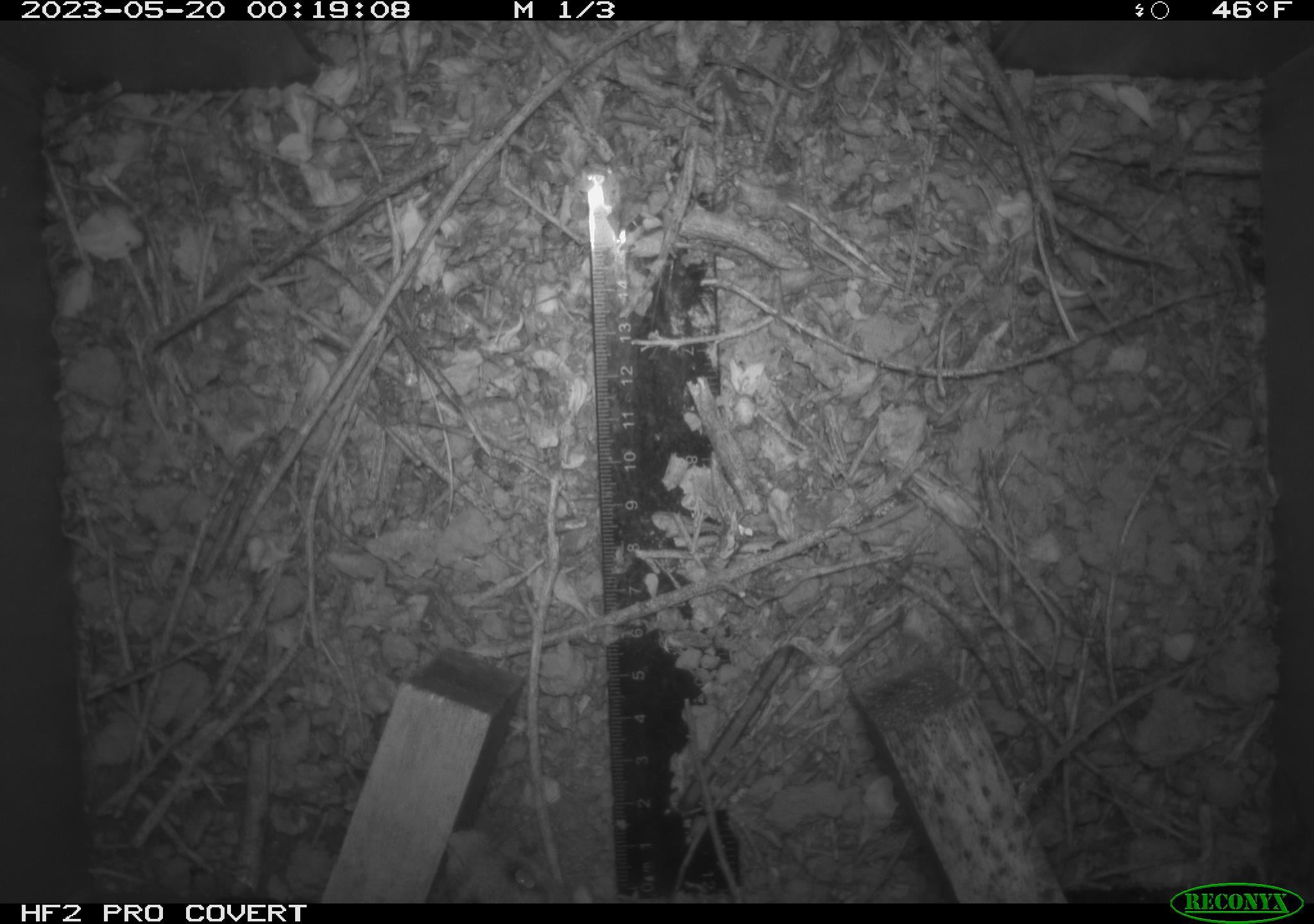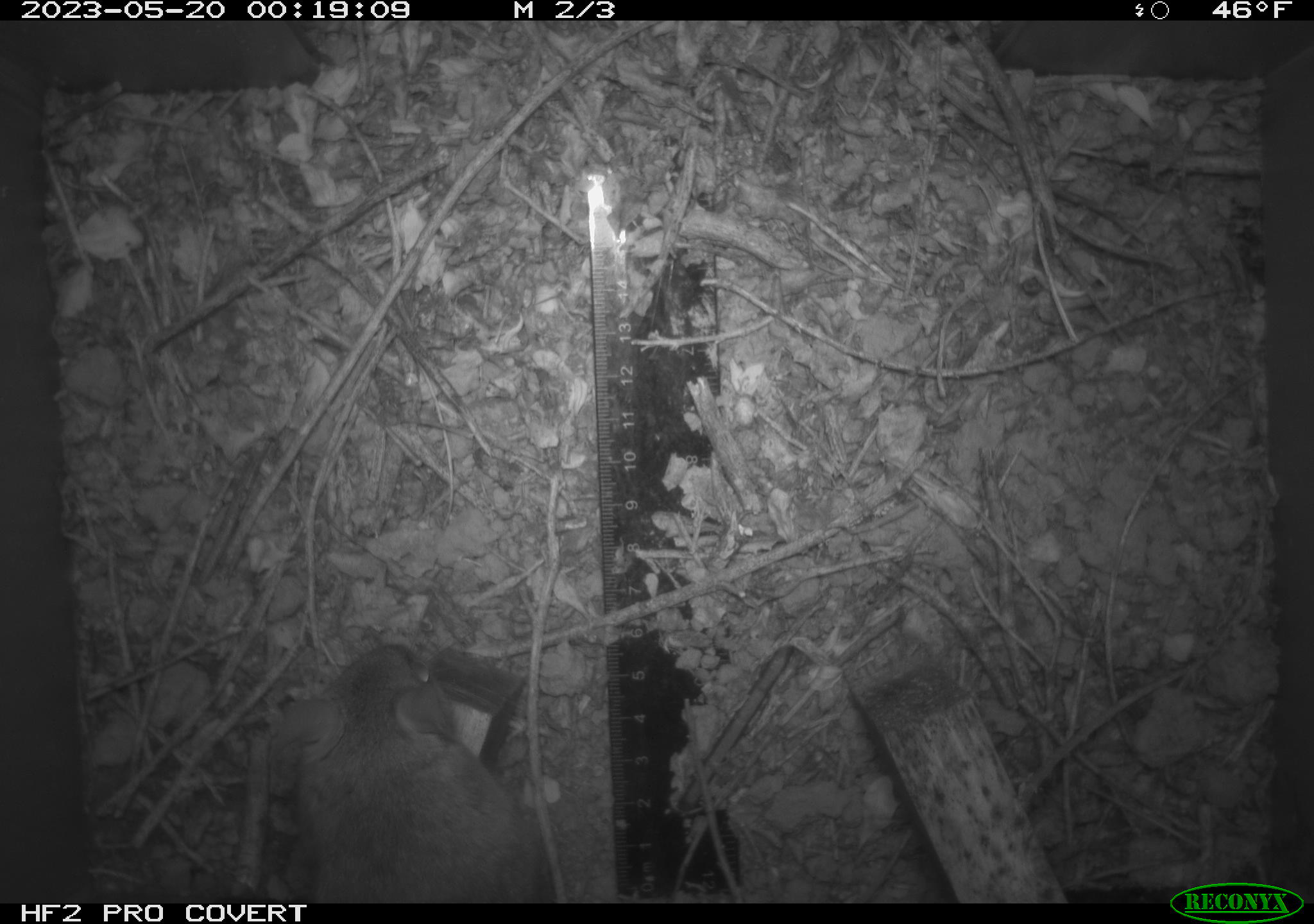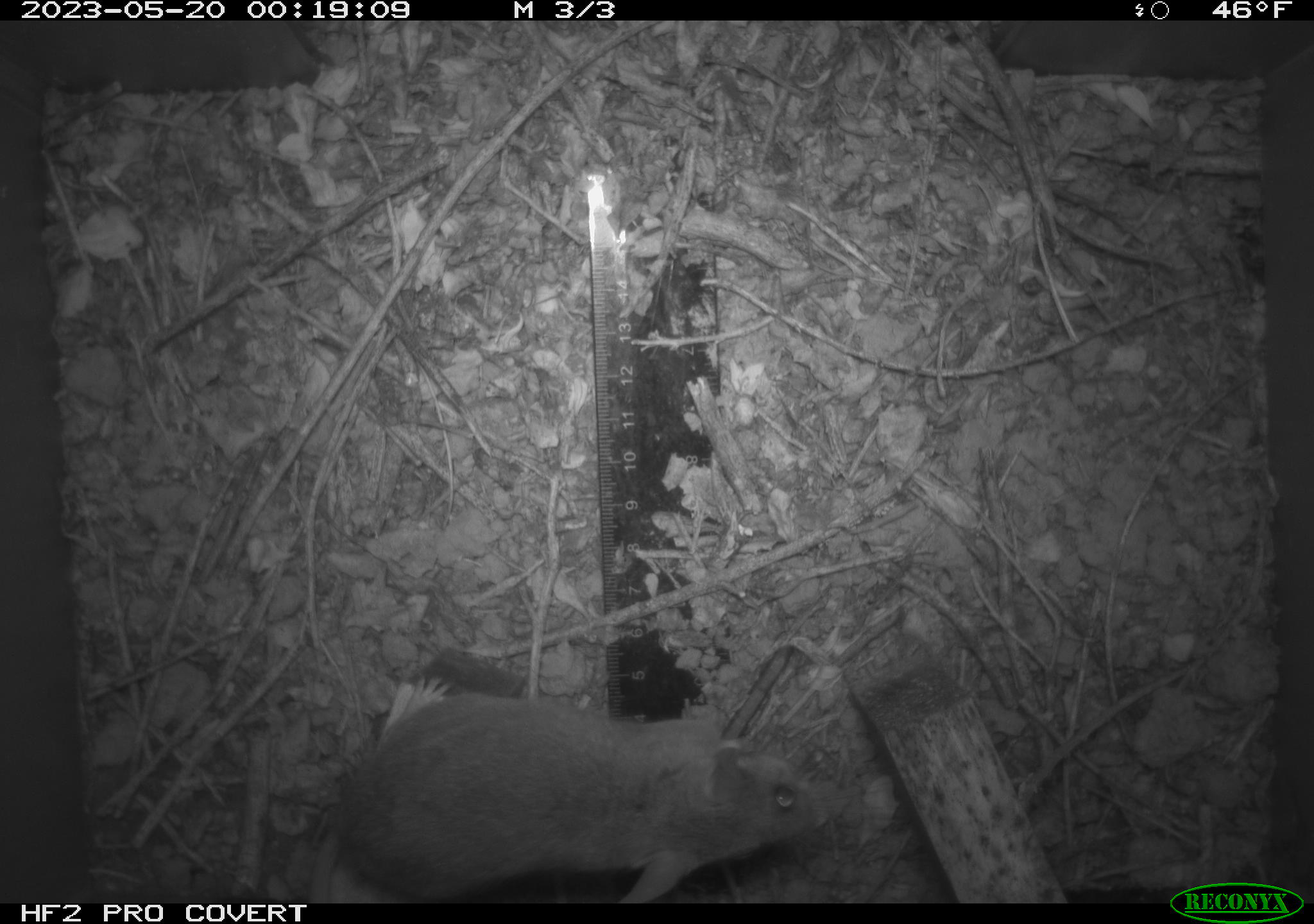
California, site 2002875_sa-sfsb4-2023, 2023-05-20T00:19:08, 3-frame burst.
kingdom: Animalia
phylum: Chordata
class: Mammalia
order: Rodentia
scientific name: Rodentia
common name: mouse species